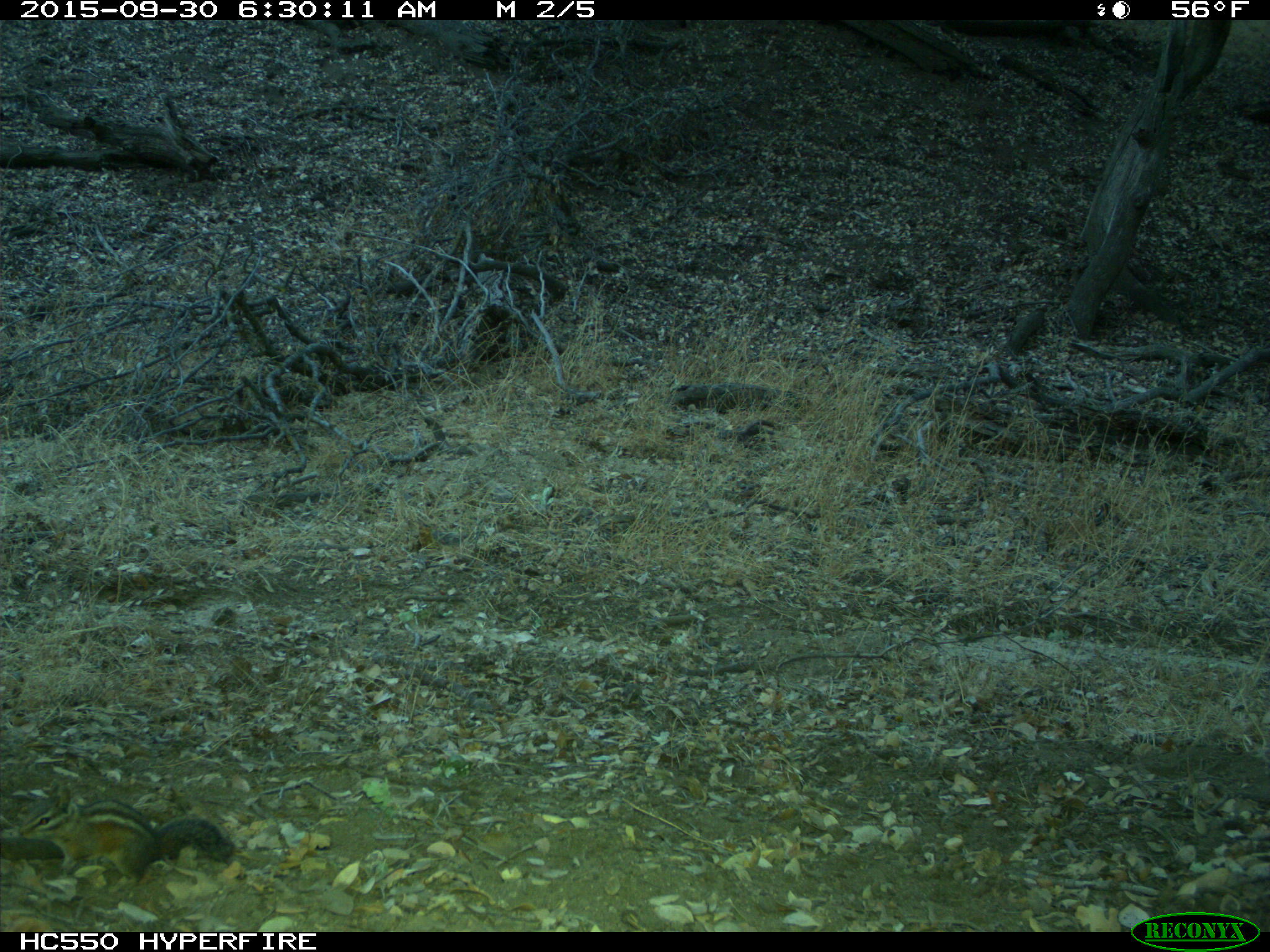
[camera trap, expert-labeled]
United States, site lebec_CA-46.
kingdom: Animalia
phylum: Chordata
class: Mammalia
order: Rodentia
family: Sciuridae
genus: Tamias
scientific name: Tamias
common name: chipmunk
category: unidentified chipmunk